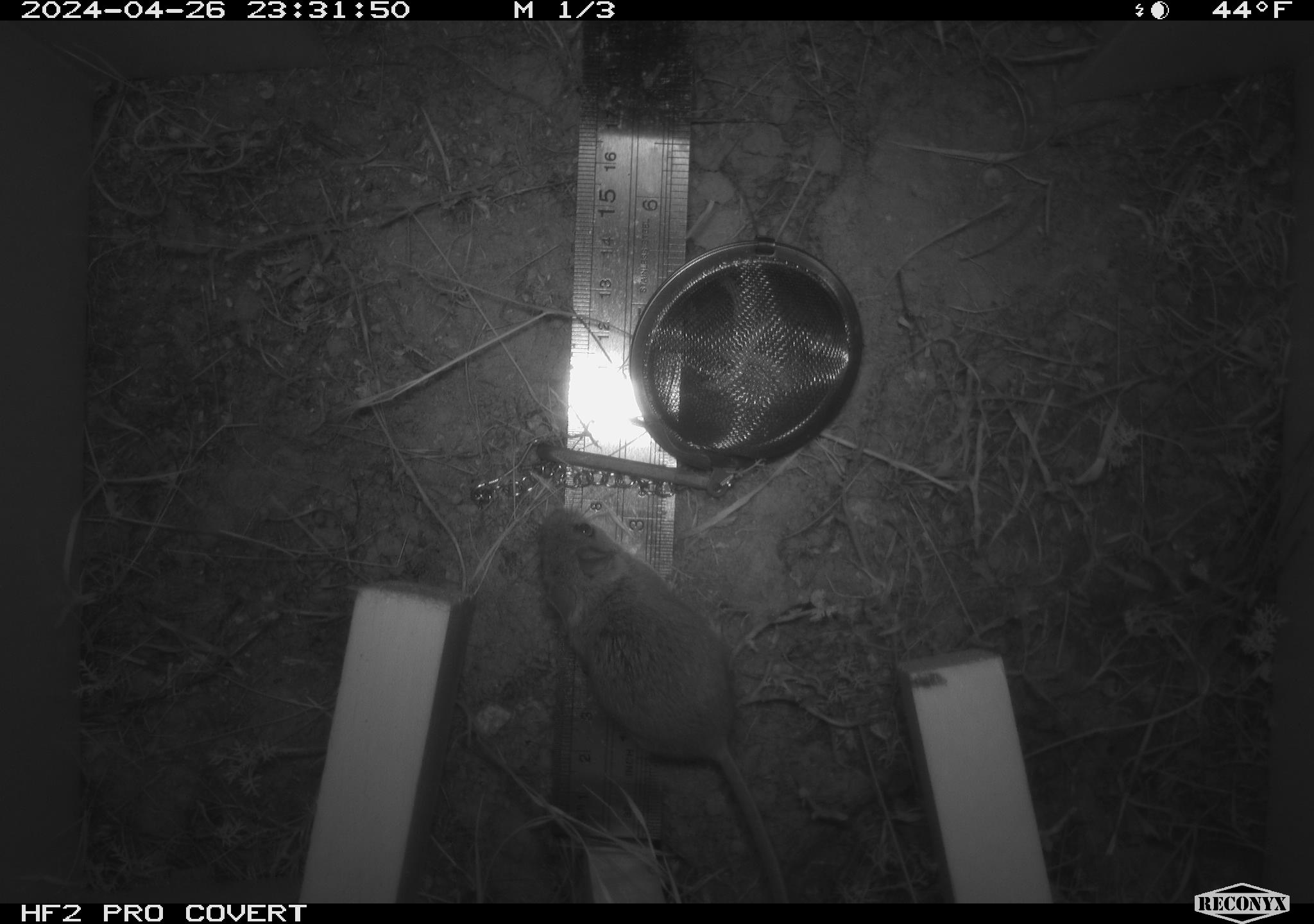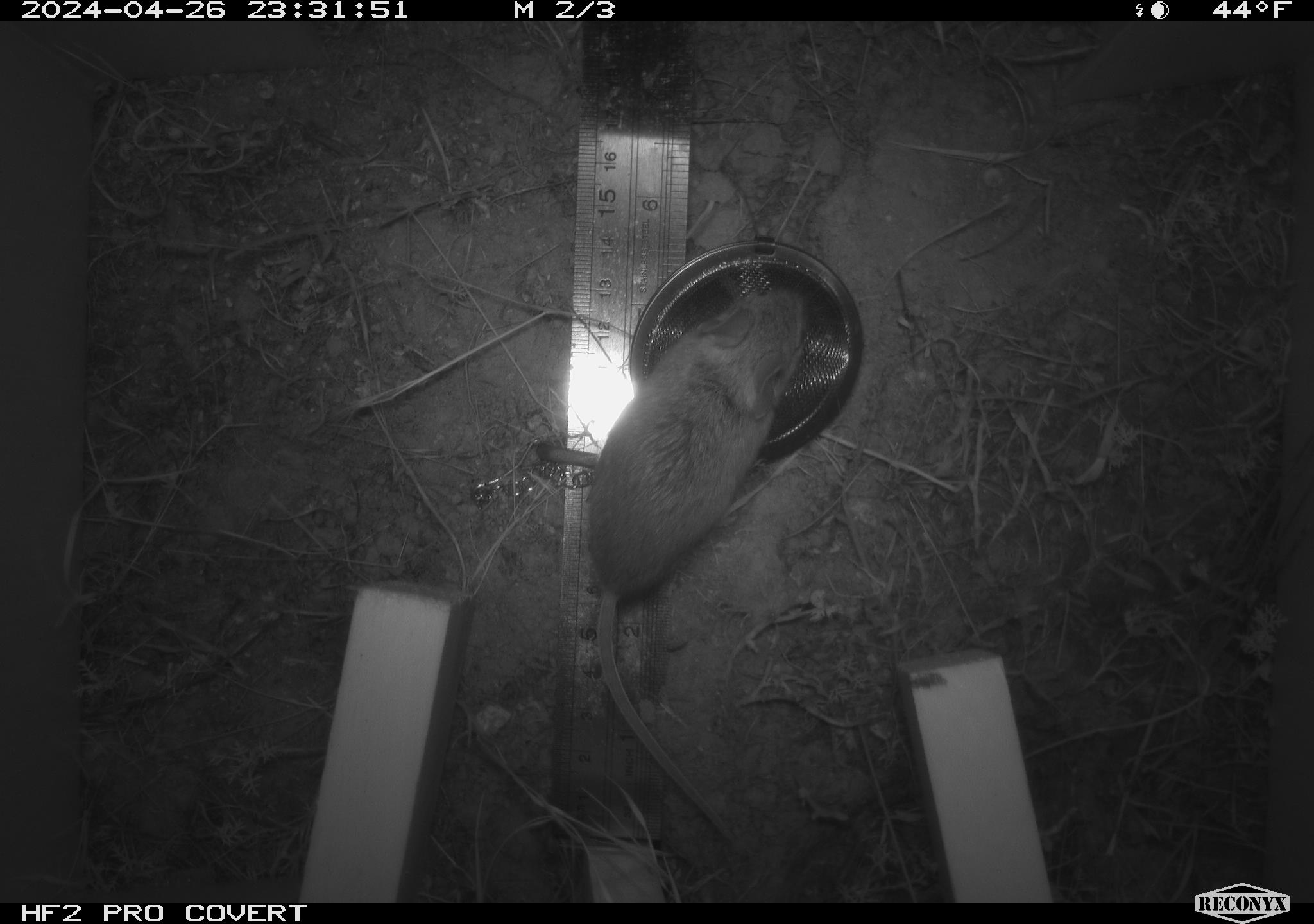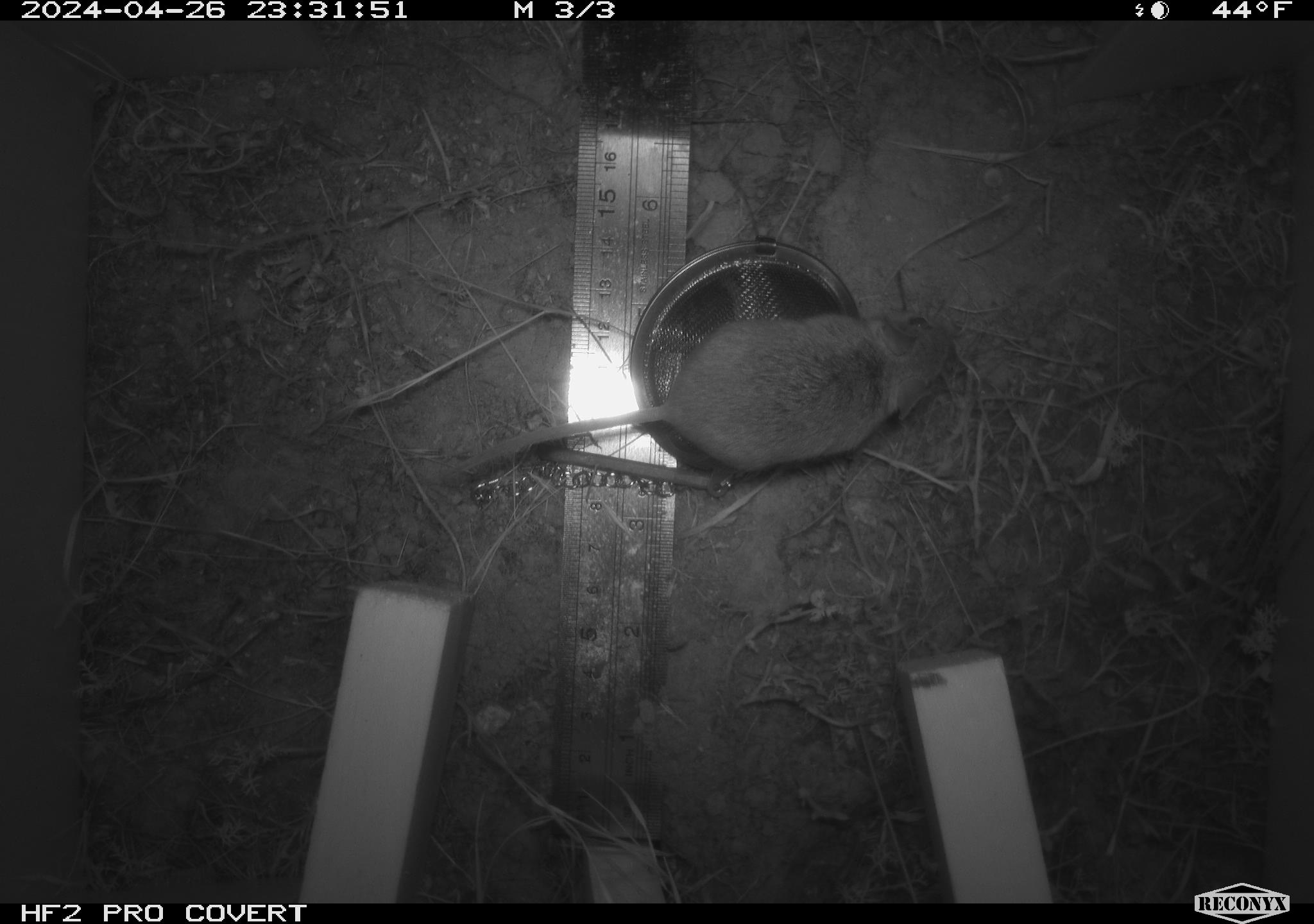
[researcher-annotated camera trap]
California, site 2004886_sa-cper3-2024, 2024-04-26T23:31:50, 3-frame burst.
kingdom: Animalia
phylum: Chordata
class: Mammalia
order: Rodentia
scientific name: Rodentia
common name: rodent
Rodent (Rodentia).